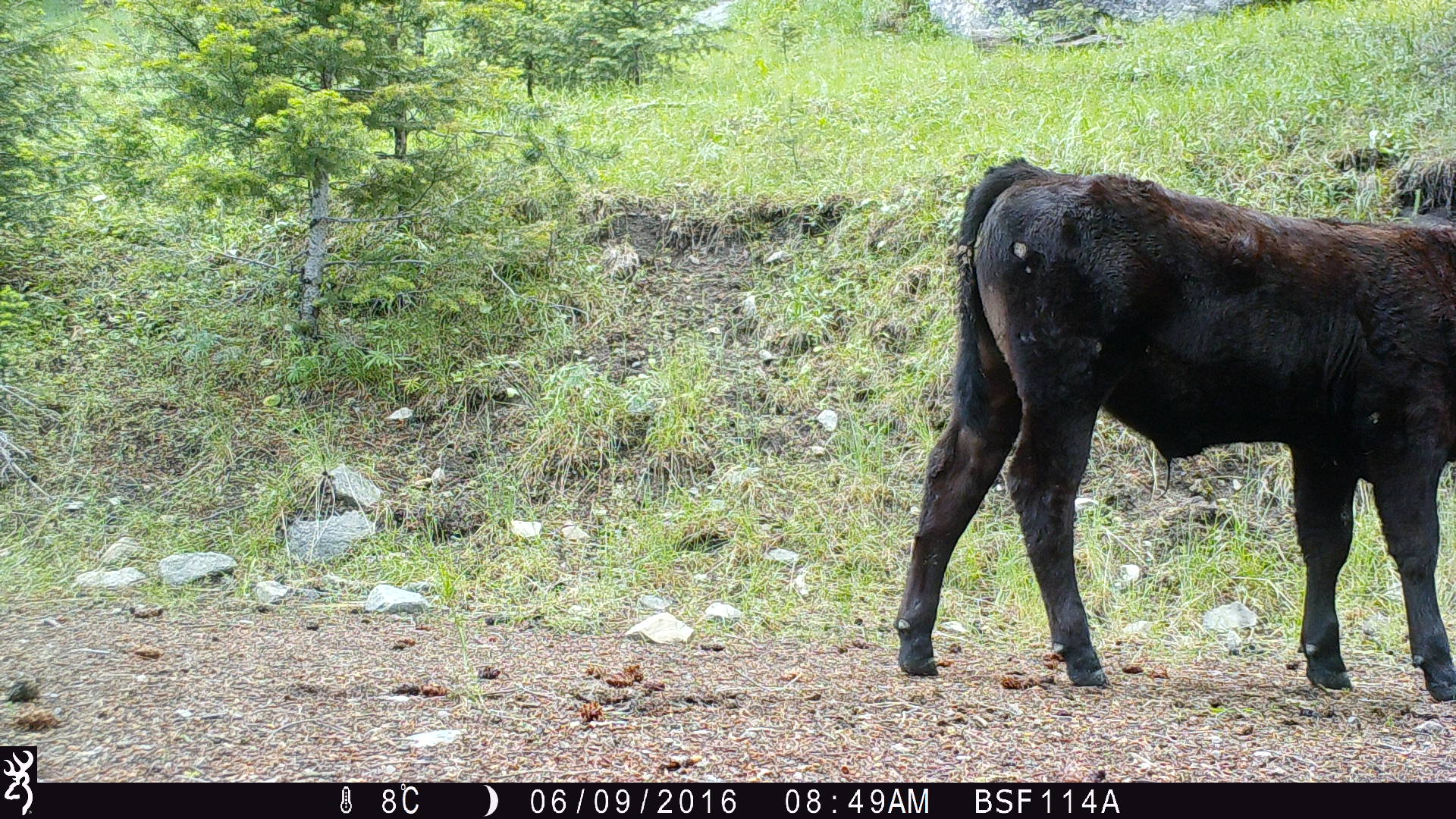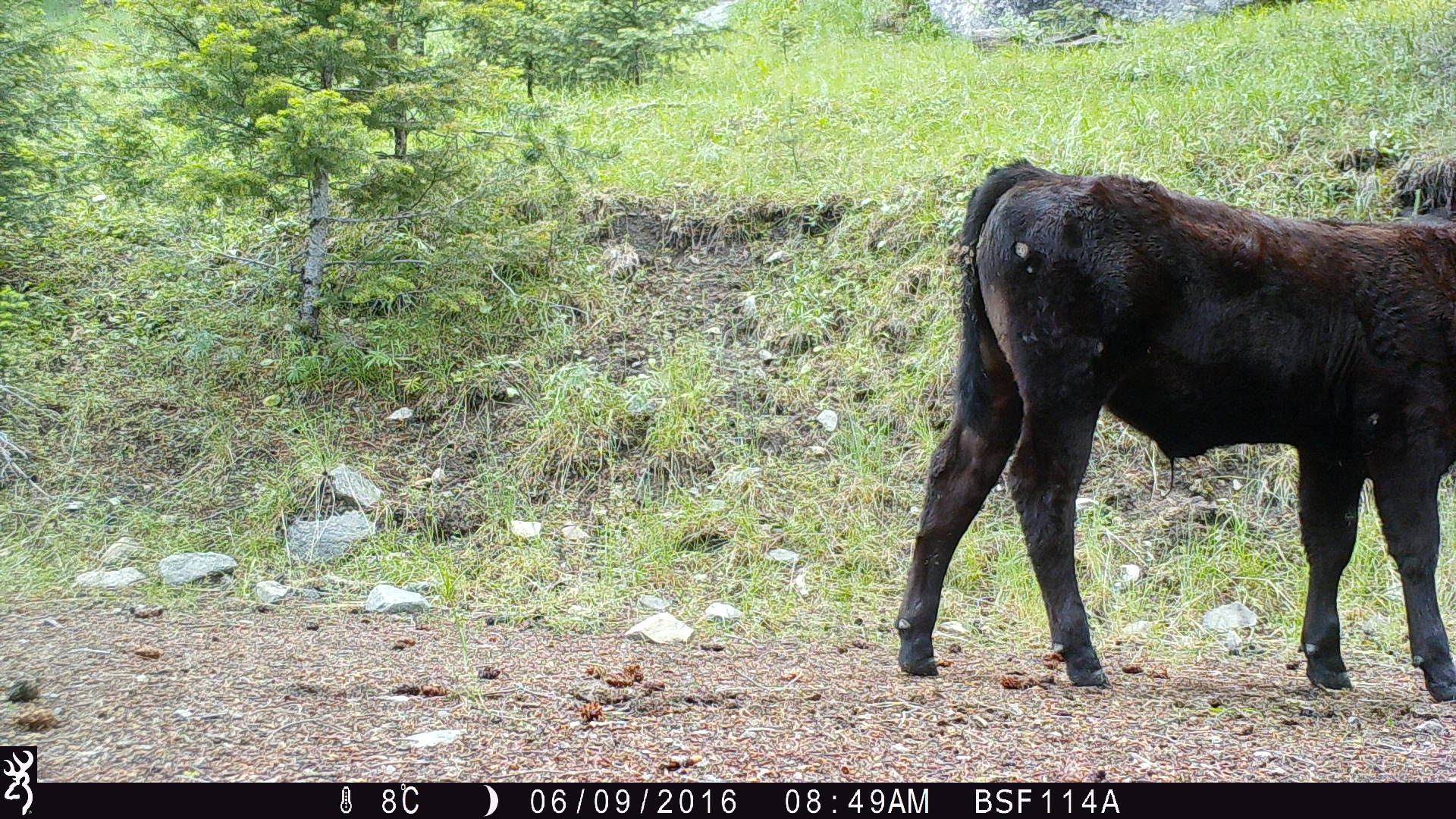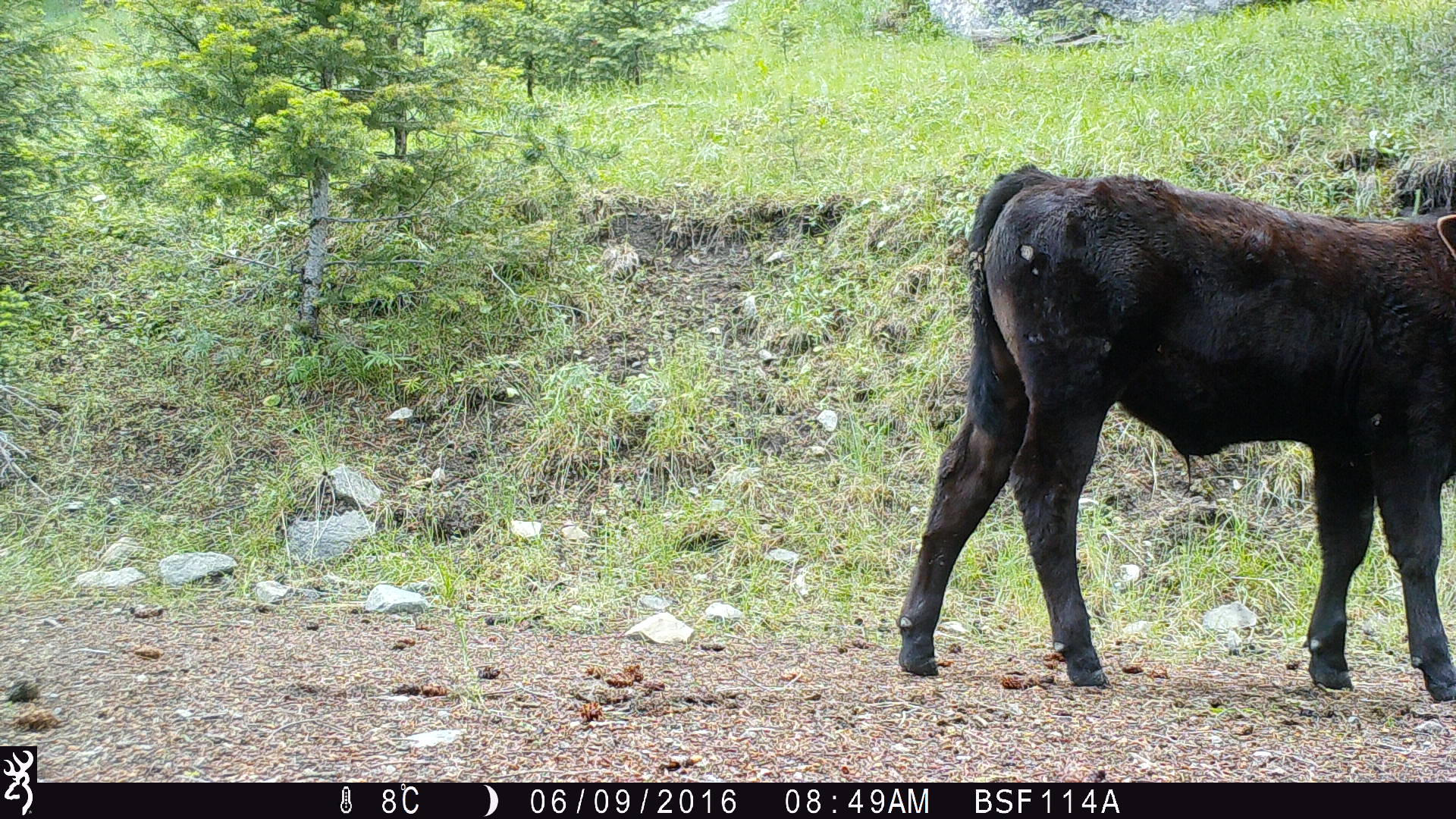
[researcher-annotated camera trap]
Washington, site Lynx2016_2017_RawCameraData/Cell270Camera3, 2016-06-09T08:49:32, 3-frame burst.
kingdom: Animalia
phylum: Chordata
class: Mammalia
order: Artiodactyla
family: Bovidae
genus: Bos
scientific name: Bos taurus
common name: domestic cattle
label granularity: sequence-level